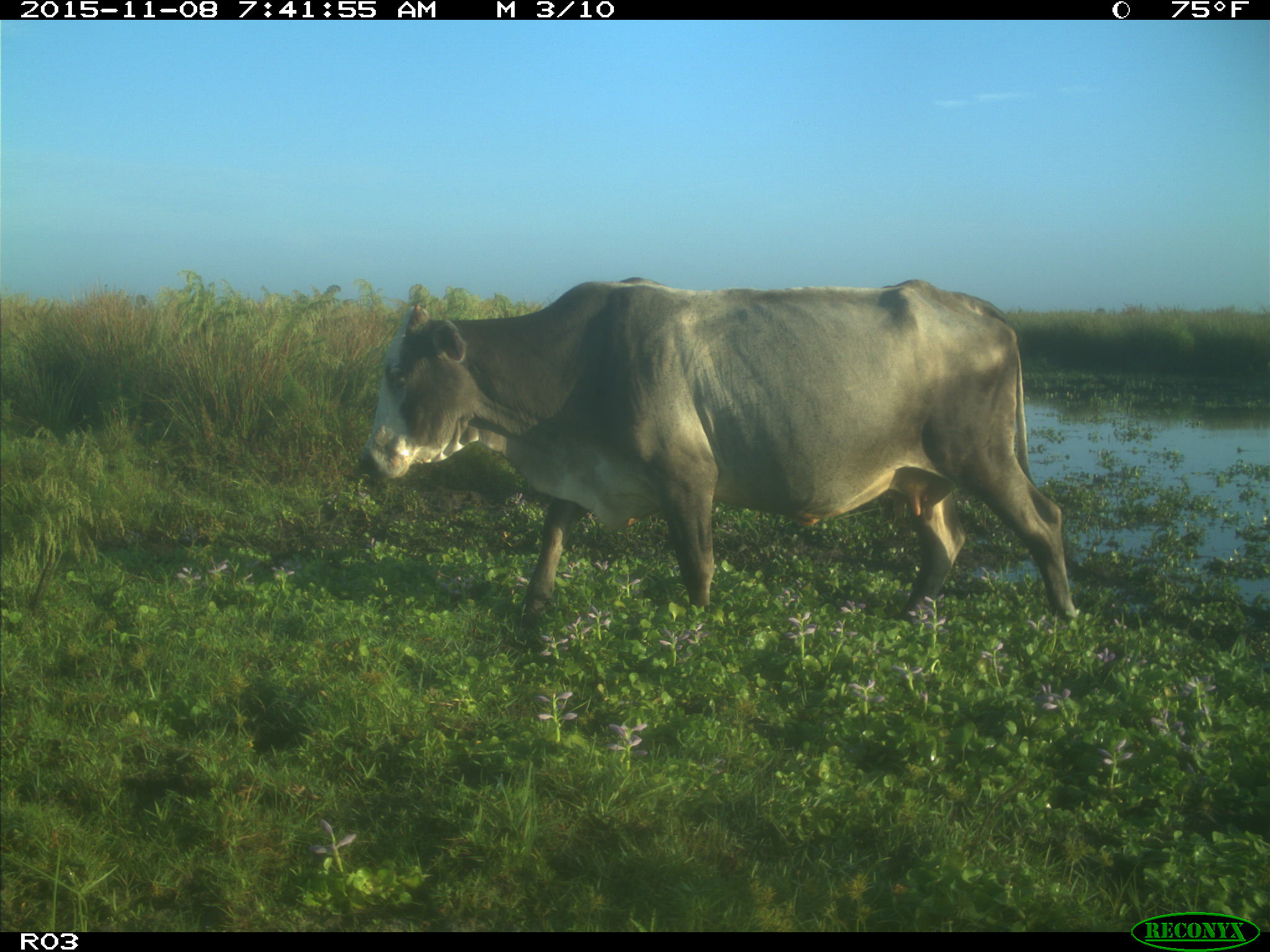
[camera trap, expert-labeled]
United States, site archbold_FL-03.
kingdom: Animalia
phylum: Chordata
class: Mammalia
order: Artiodactyla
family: Bovidae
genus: Bos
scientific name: Bos taurus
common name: domestic cow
Bos taurus (domestic cow).